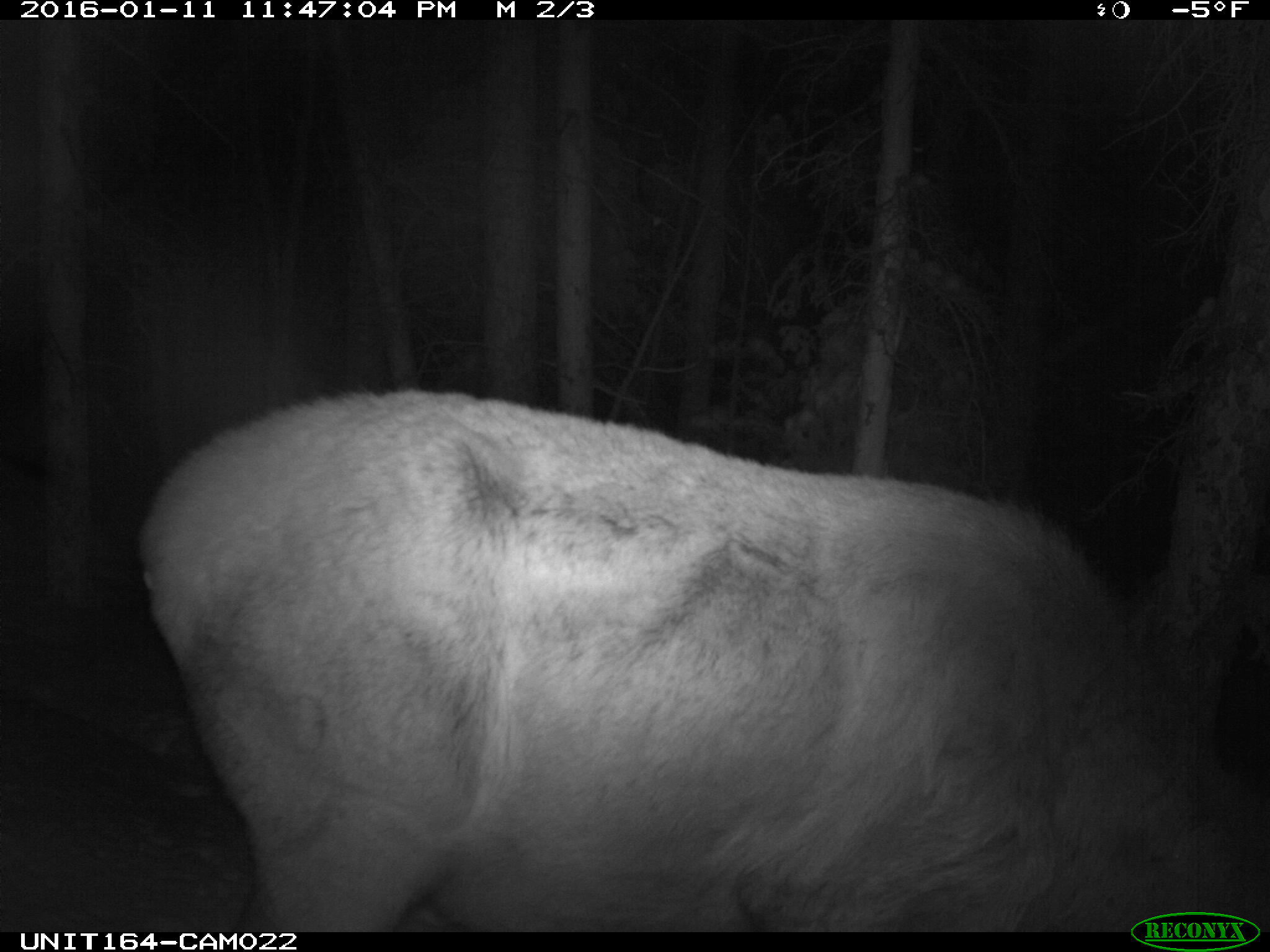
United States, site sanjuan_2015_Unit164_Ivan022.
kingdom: Animalia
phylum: Chordata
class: Mammalia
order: Artiodactyla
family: Cervidae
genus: Cervus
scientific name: Cervus elaphus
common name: red deer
Cervus elaphus (red deer).